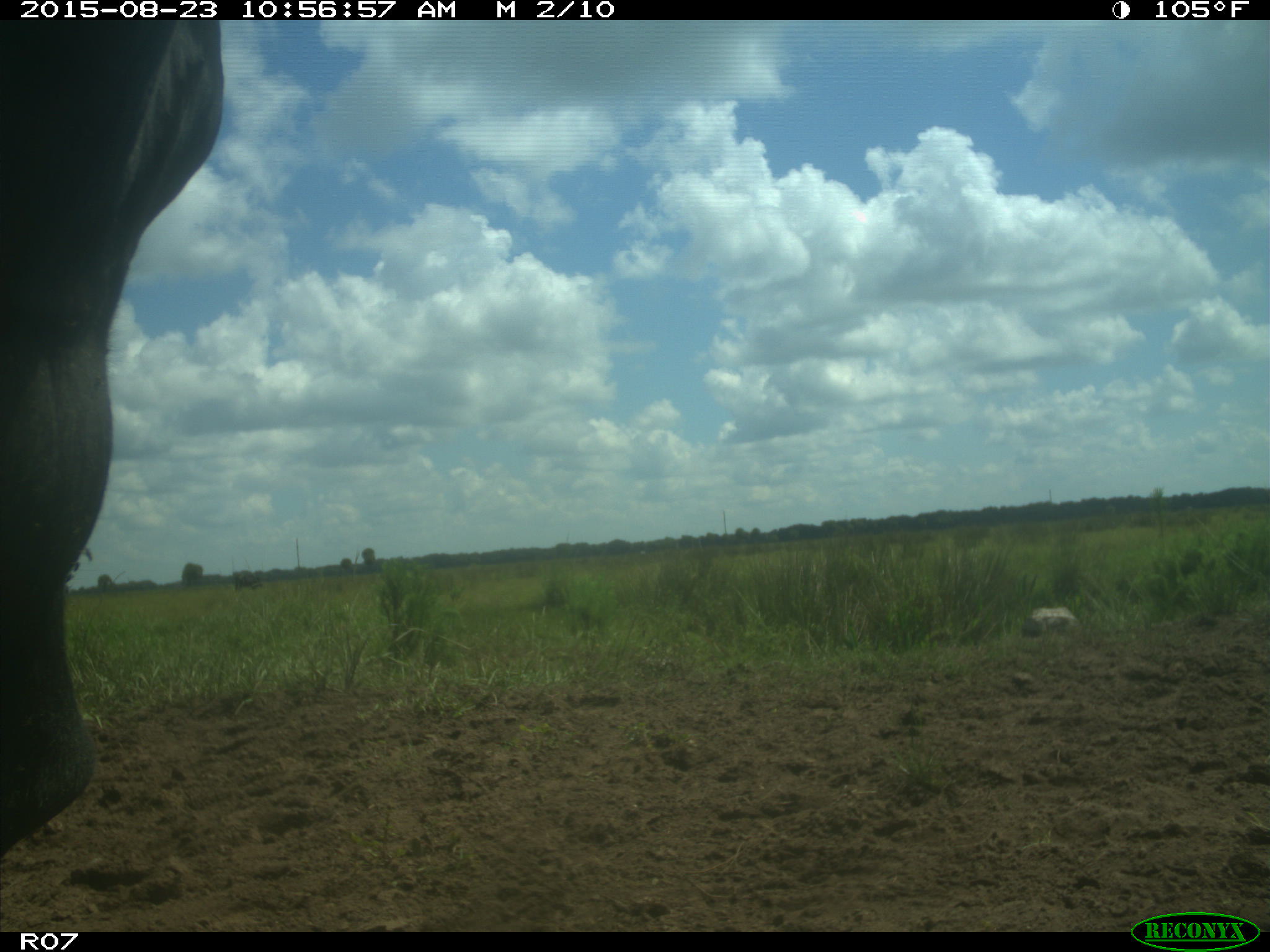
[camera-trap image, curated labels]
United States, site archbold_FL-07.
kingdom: Animalia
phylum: Chordata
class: Mammalia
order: Artiodactyla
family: Bovidae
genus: Bos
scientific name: Bos taurus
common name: domestic cow